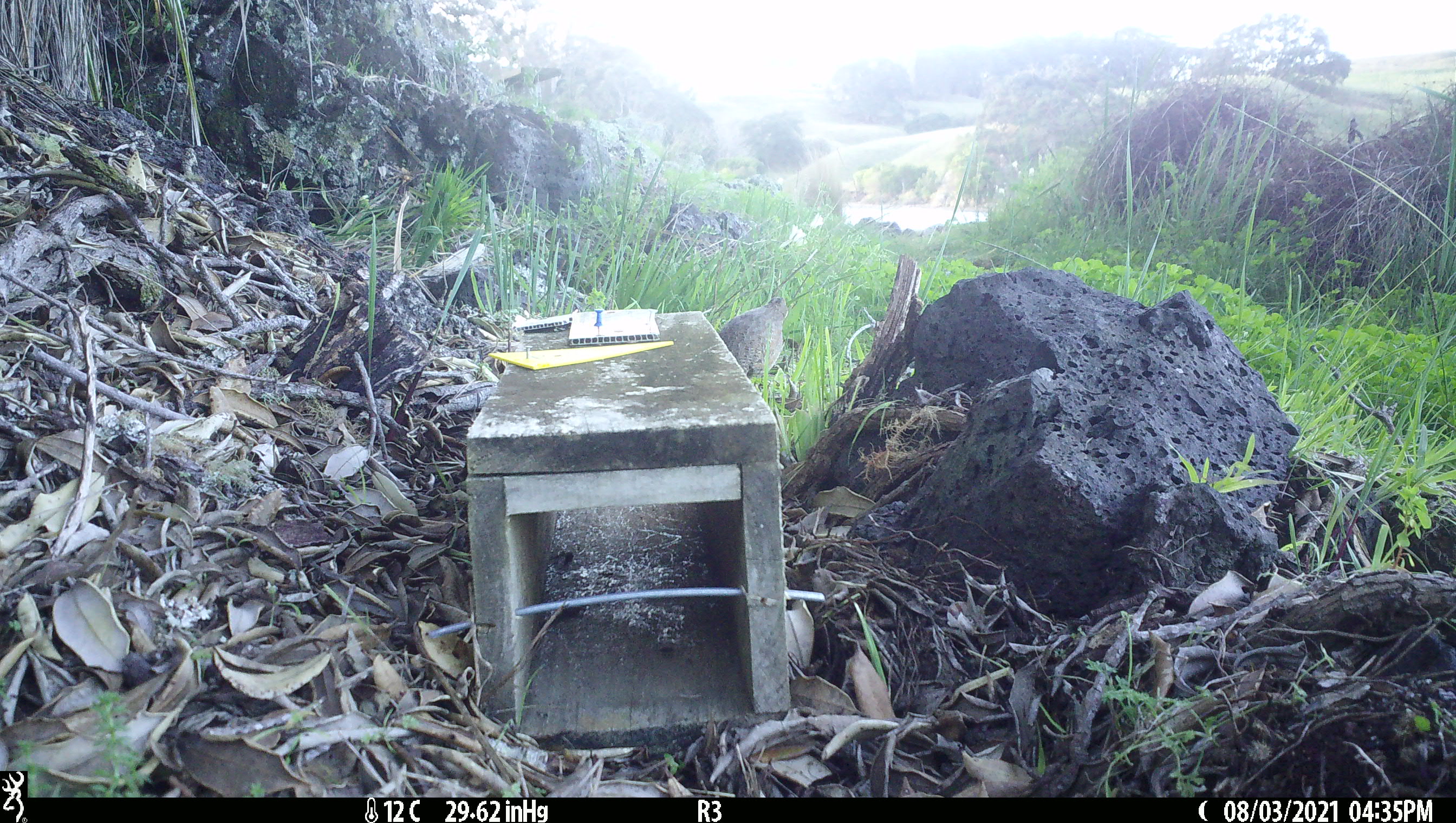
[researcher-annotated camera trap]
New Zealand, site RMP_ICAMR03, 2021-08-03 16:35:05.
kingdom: Animalia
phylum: Chordata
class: Aves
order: Galliformes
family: Phasianidae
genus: Synoicus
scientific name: Synoicus ypsilophorus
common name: brown quail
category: quail brown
Quail brown (brown quail) (Synoicus ypsilophorus).